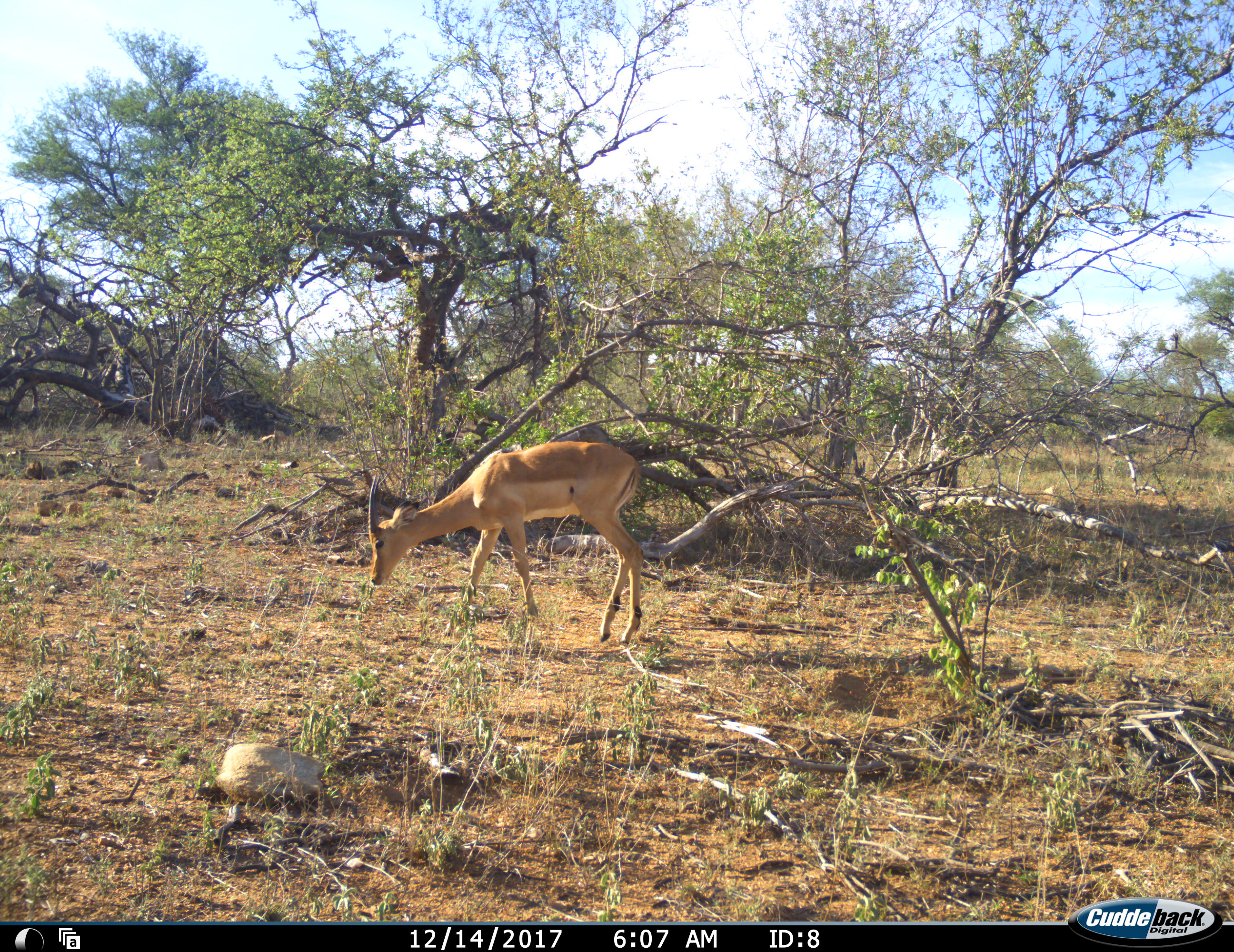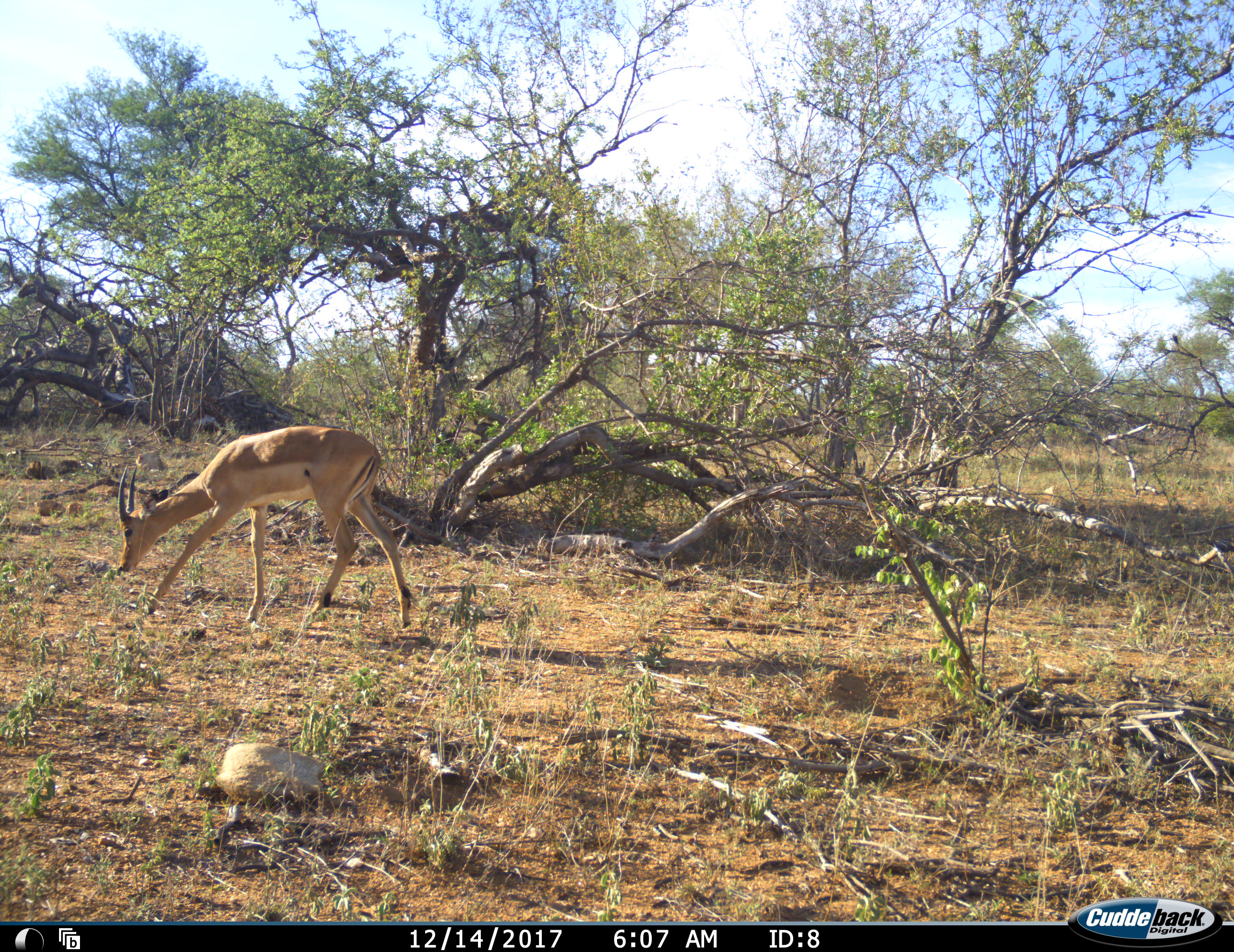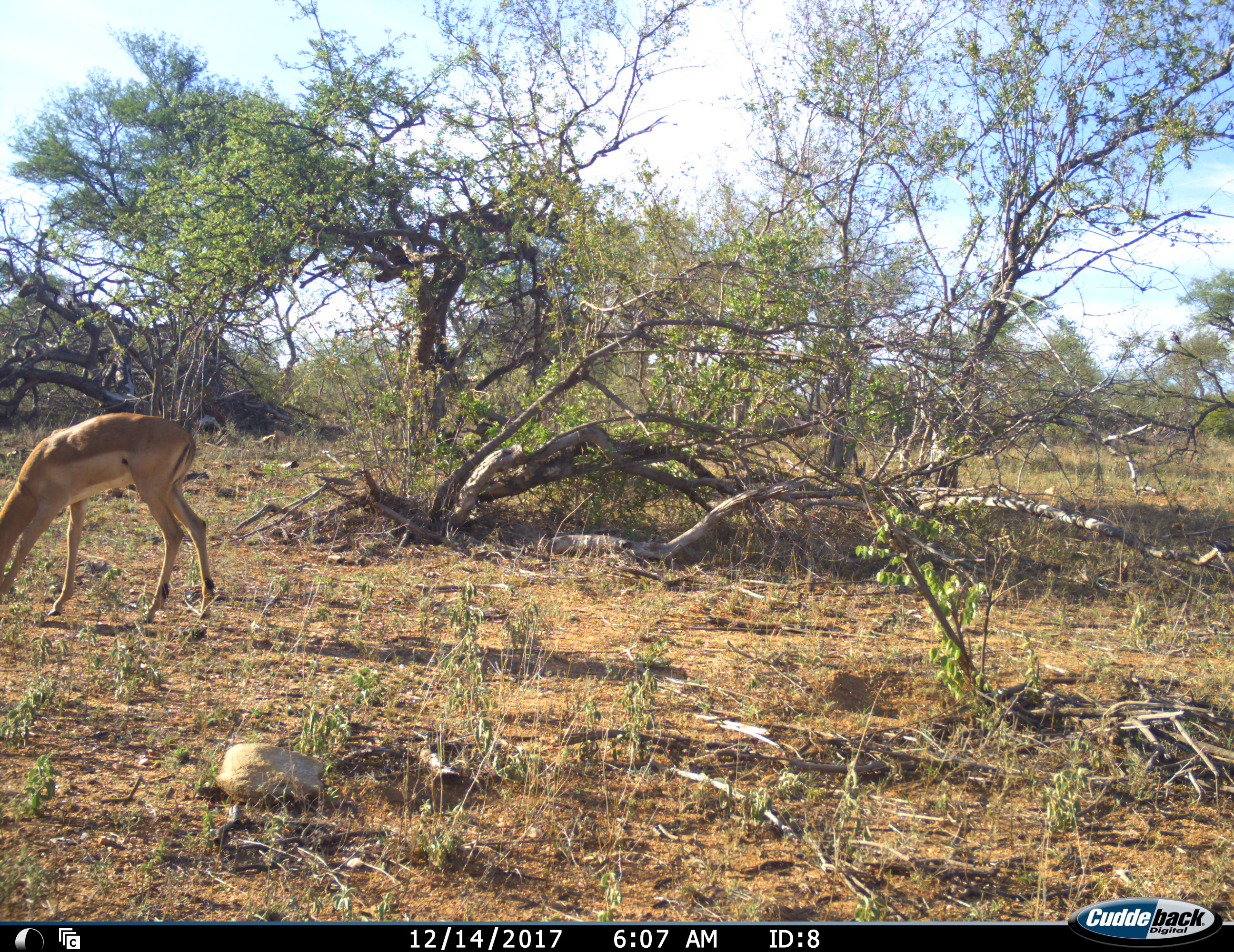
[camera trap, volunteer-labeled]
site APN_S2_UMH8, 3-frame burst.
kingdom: Animalia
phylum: Chordata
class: Mammalia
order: Artiodactyla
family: Bovidae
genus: Aepyceros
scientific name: Aepyceros melampus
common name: impala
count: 1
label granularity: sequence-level